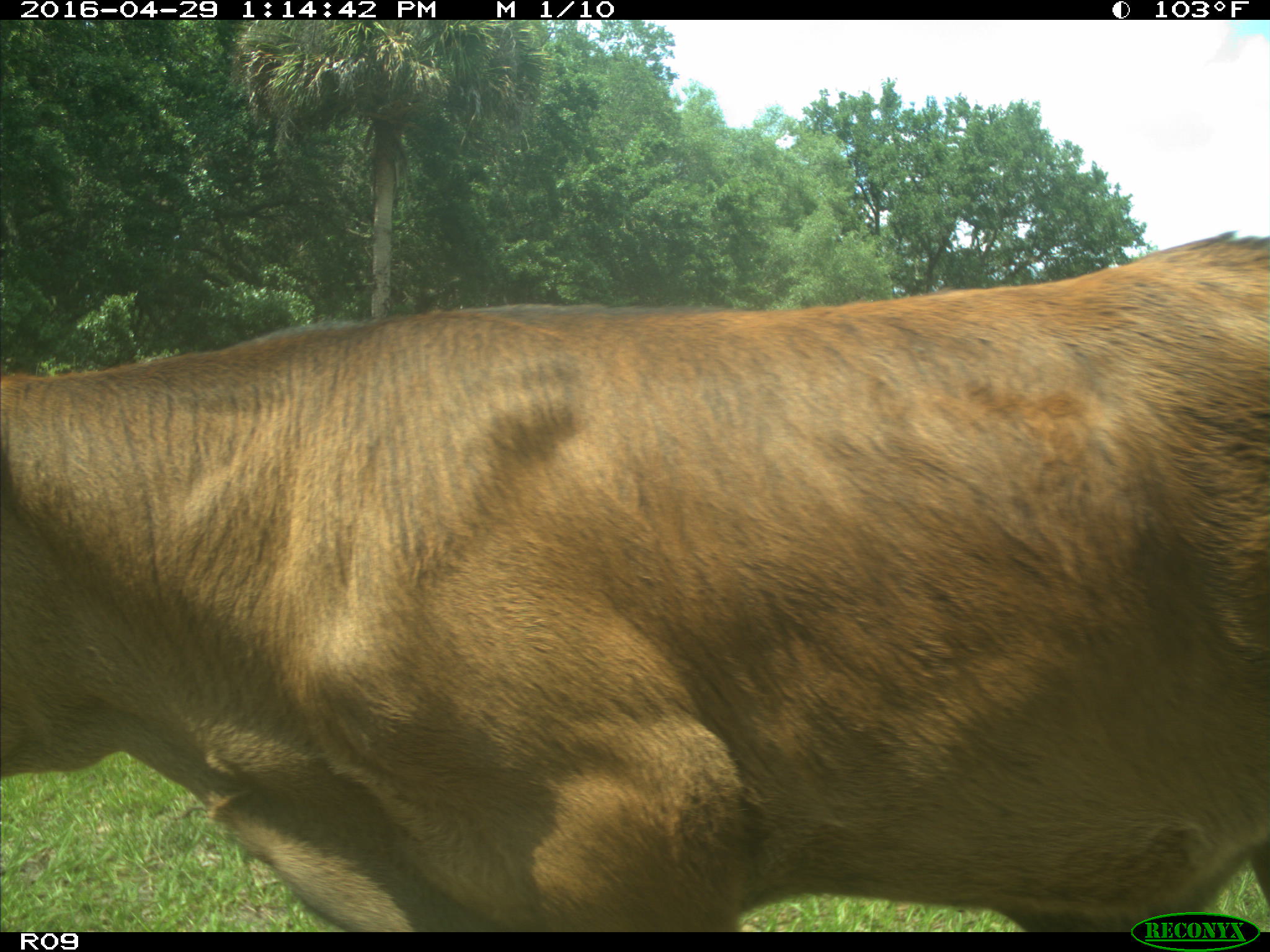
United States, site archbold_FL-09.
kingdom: Animalia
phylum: Chordata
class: Mammalia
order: Artiodactyla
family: Bovidae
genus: Bos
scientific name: Bos taurus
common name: domestic cow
Bos taurus (domestic cow).